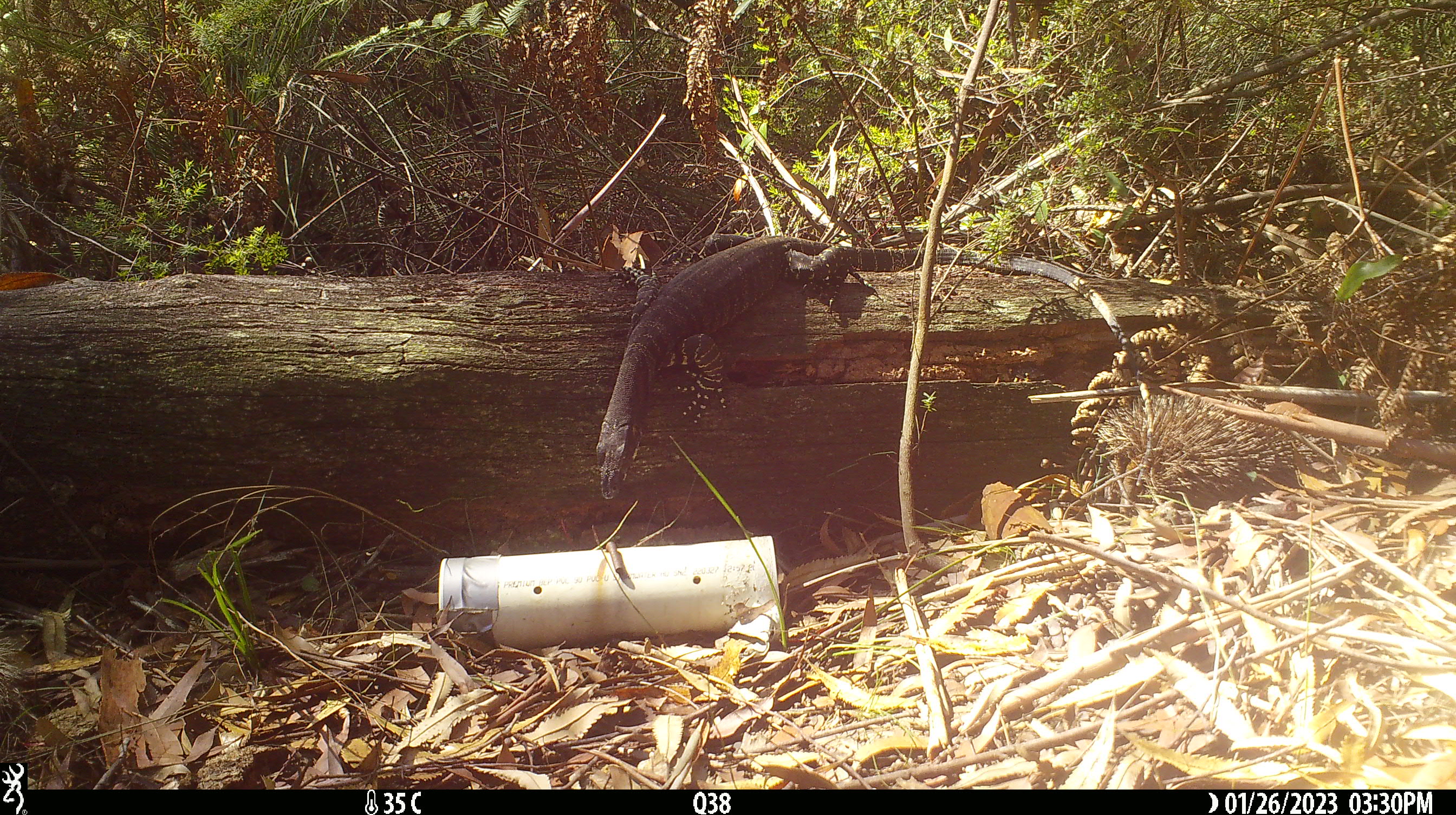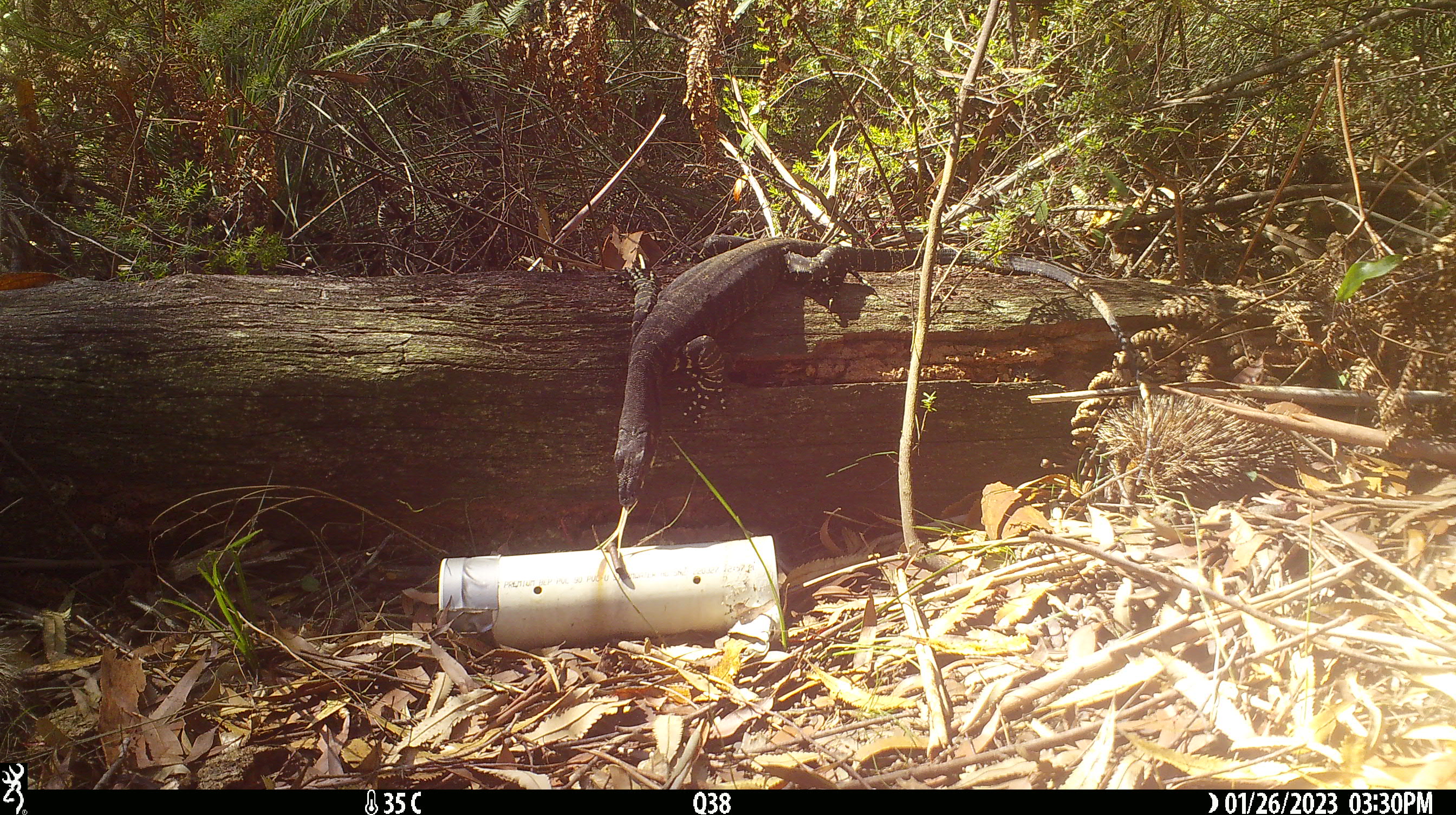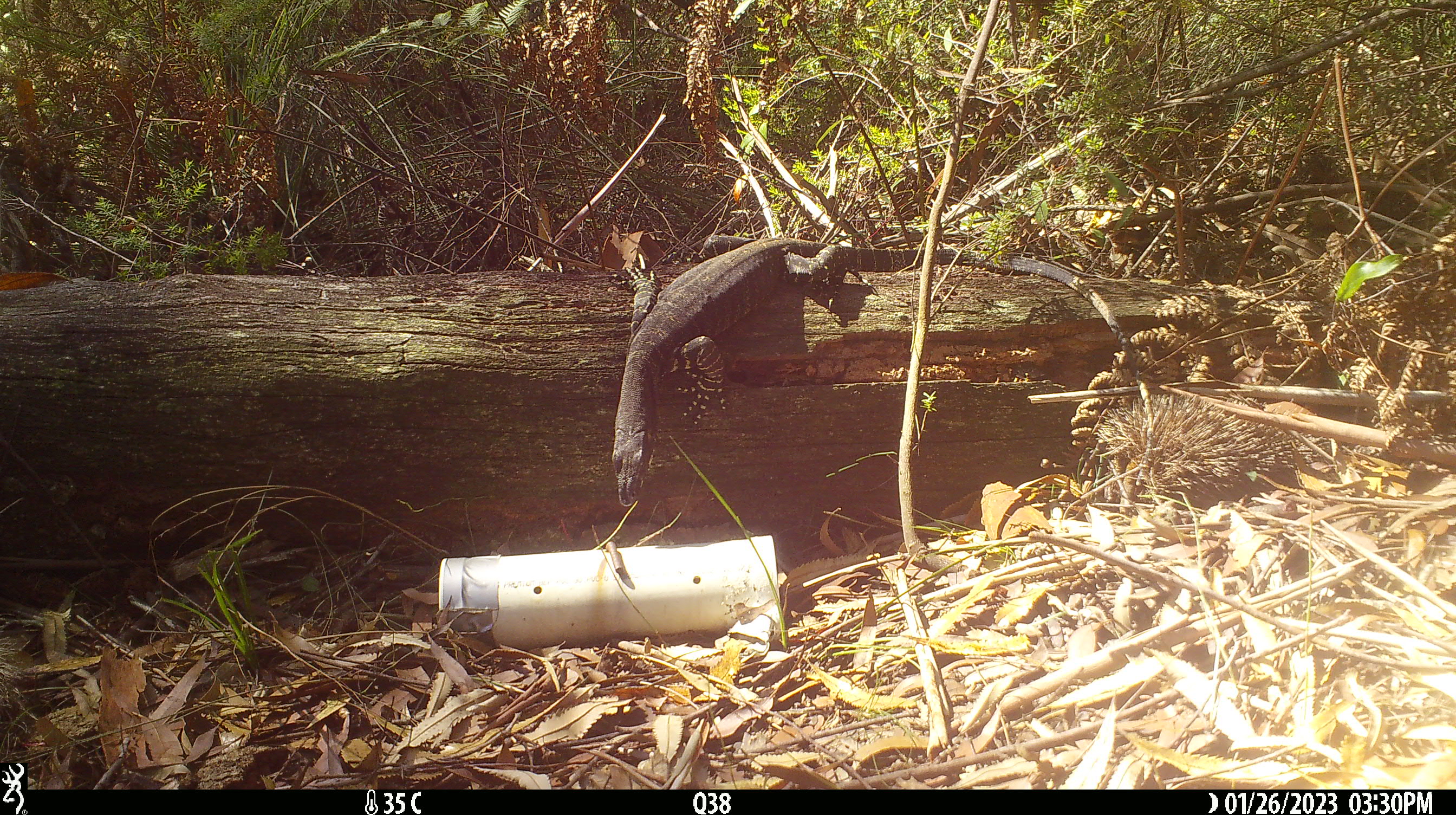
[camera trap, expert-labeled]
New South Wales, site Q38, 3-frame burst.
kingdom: Animalia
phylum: Chordata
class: Reptilia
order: Squamata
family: Varanidae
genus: Varanus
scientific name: Varanus varius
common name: lace monitor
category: goanna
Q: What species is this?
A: Goanna (lace monitor) (Varanus varius).